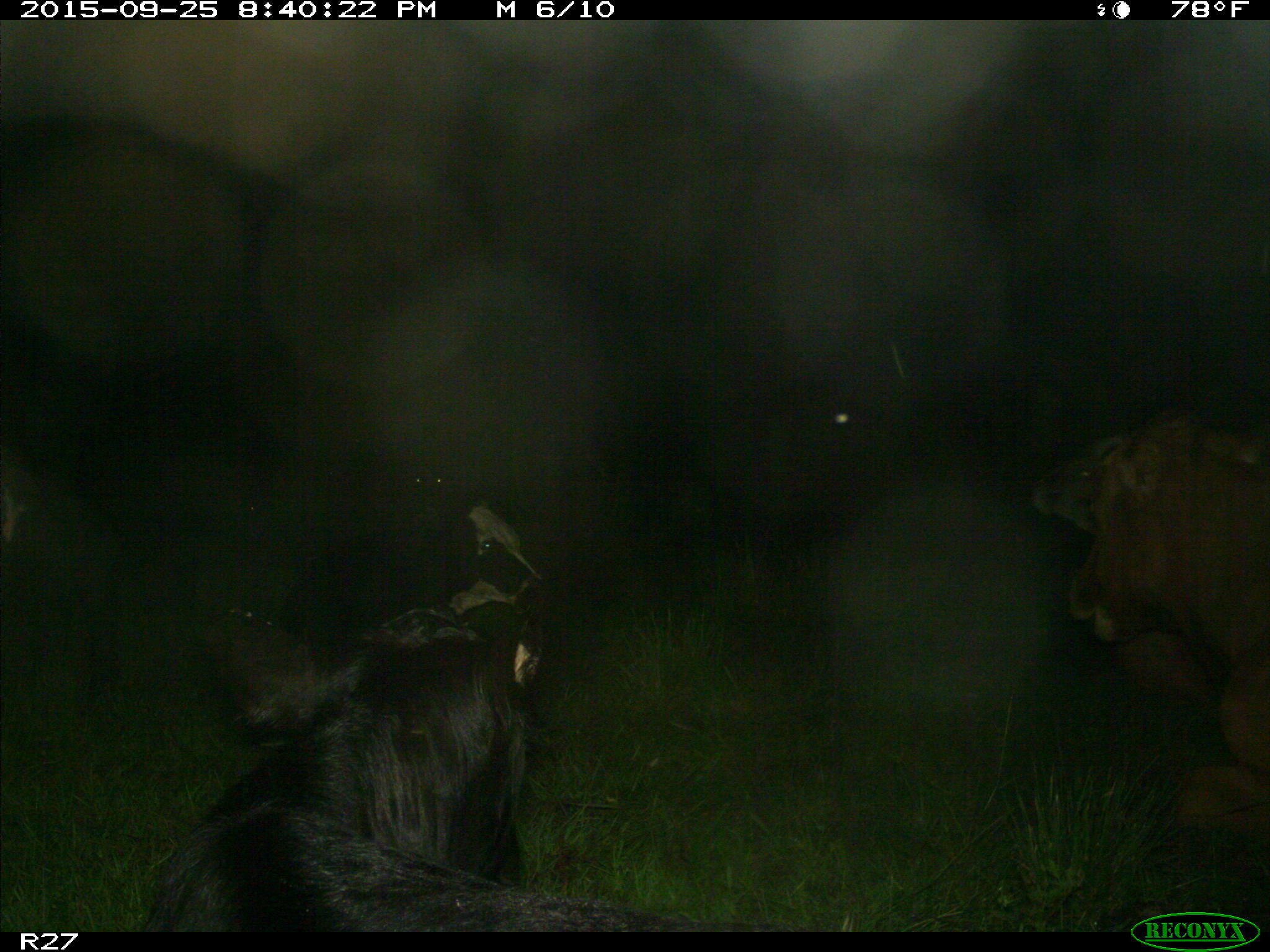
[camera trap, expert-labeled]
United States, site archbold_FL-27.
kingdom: Animalia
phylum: Chordata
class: Mammalia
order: Artiodactyla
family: Bovidae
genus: Bos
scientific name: Bos taurus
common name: domestic cow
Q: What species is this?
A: Bos taurus (domestic cow).